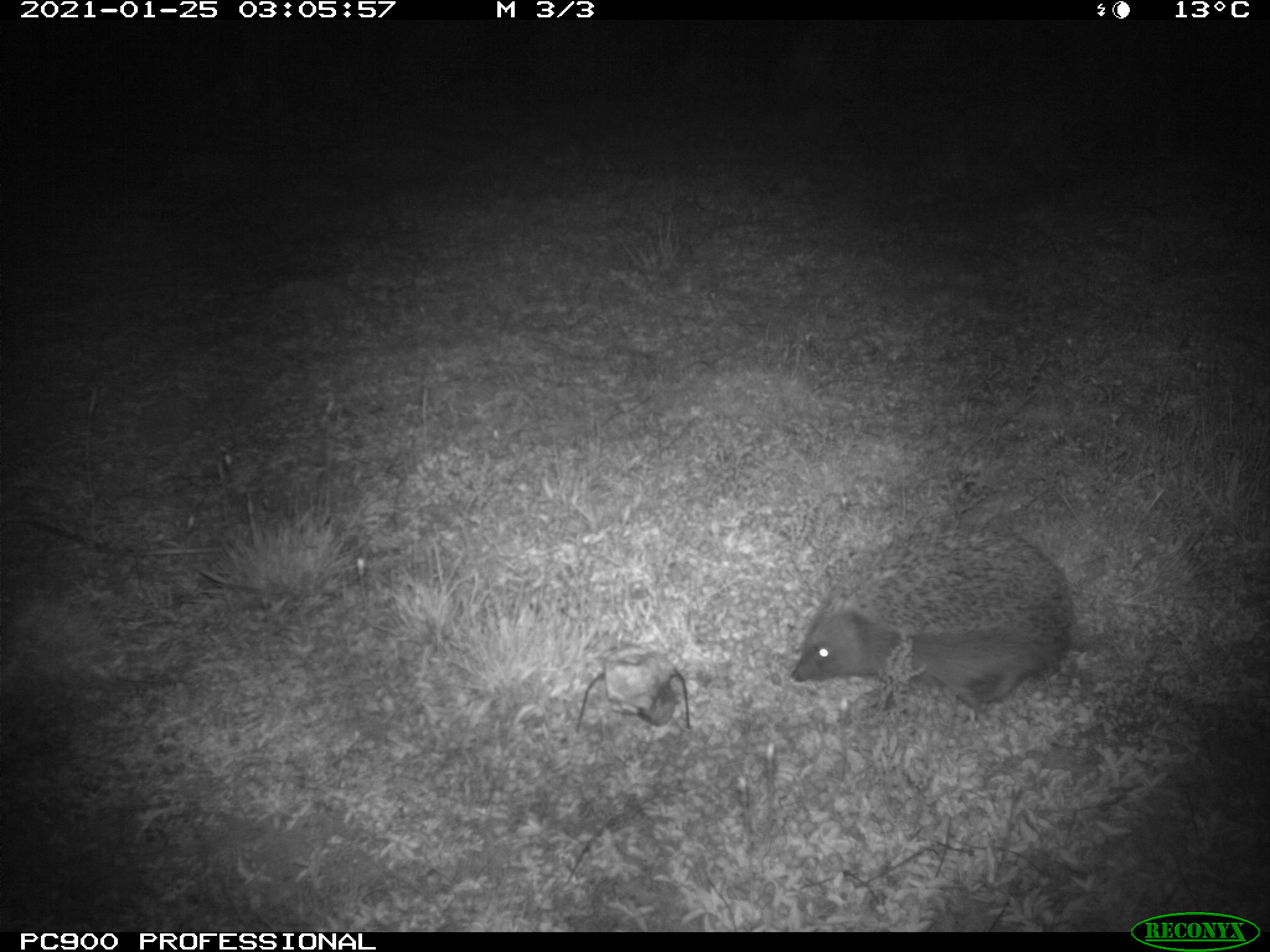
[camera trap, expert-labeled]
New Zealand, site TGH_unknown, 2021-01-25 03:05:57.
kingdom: Animalia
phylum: Chordata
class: Mammalia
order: Eulipotyphla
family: Erinaceidae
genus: Erinaceus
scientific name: Erinaceus europaeus europaeus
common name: european hedgehog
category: hedgehog